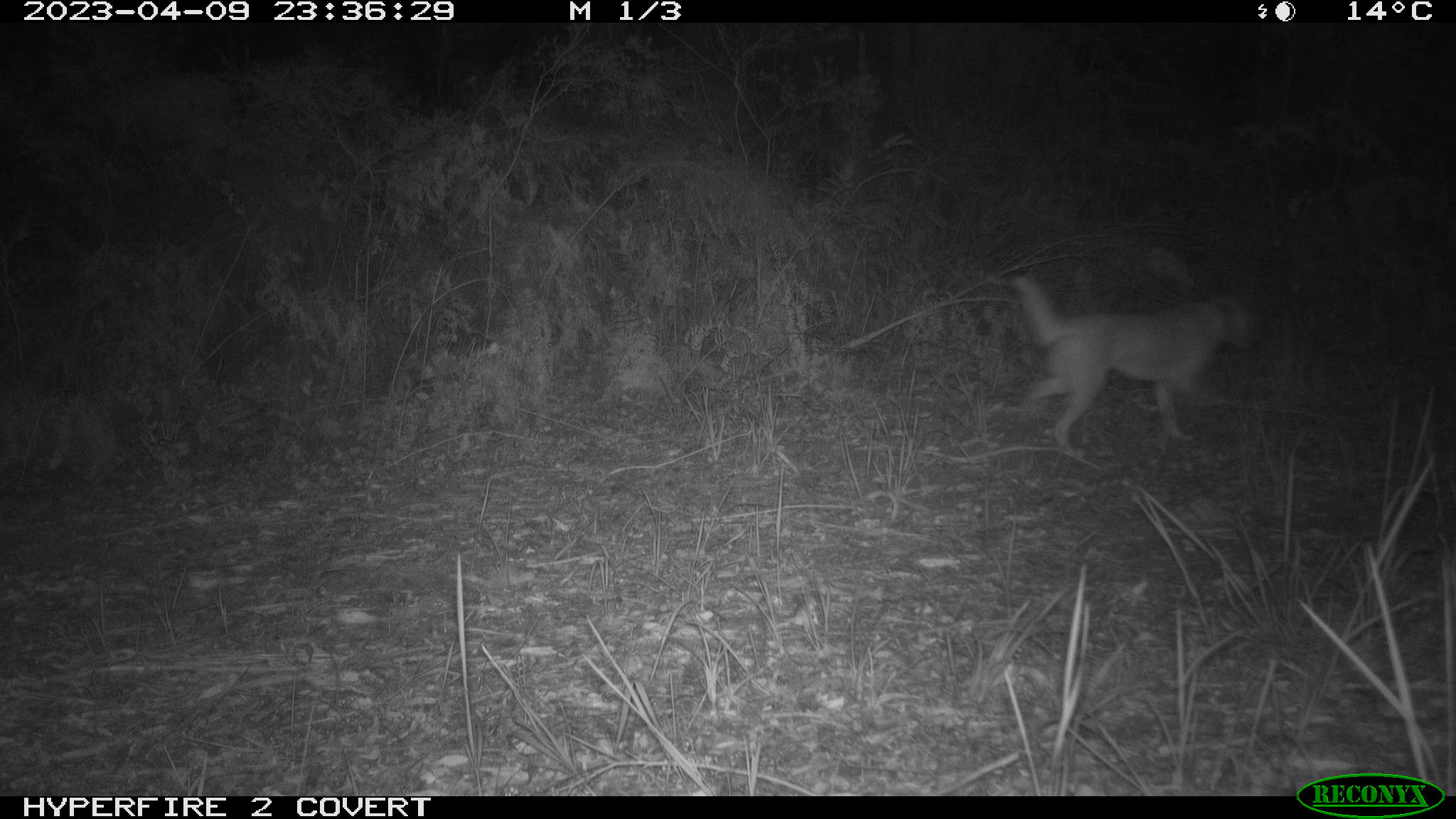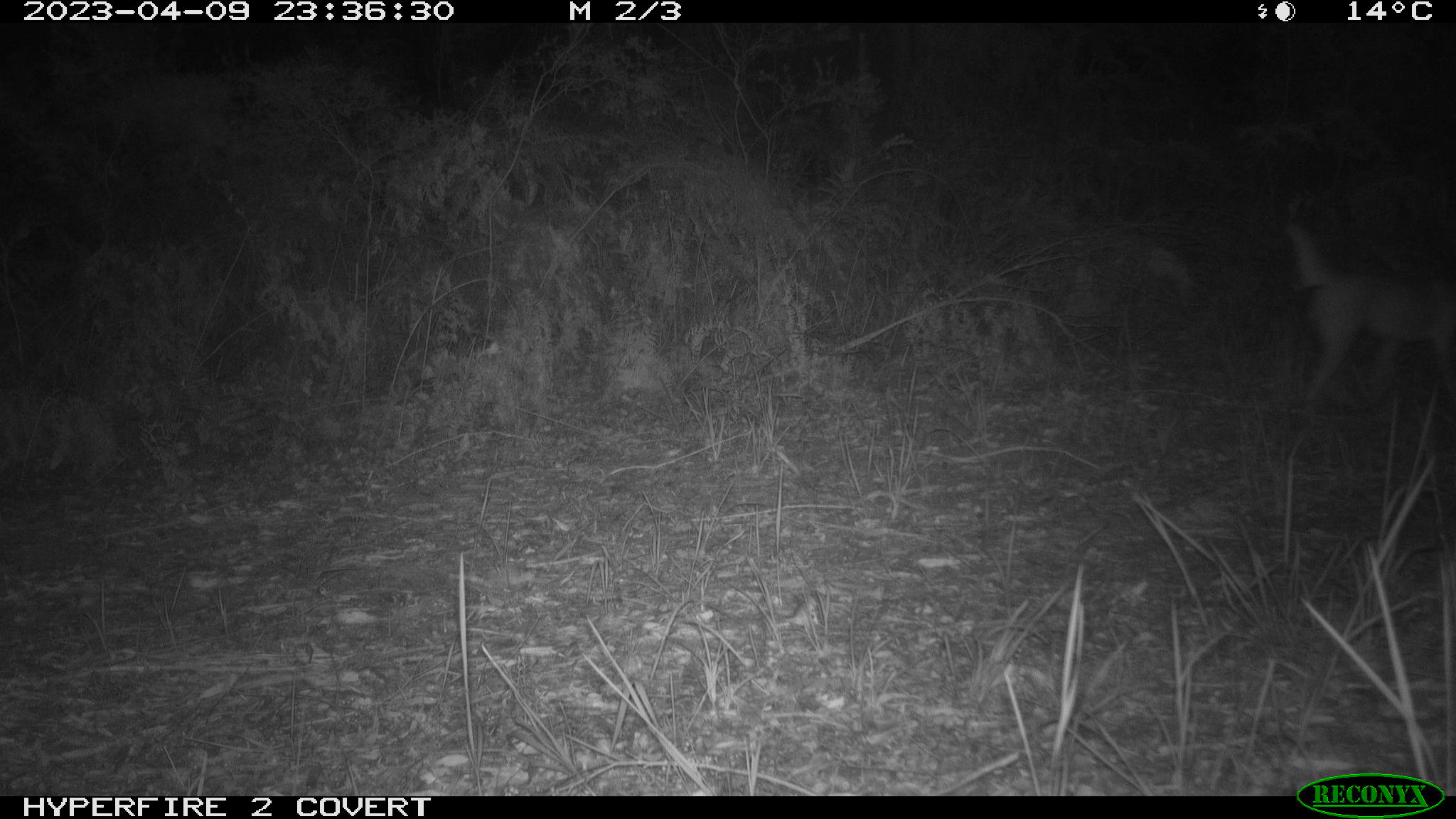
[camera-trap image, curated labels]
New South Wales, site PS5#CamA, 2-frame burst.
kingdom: Animalia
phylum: Chordata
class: Mammalia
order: Carnivora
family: Canidae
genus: Canis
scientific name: Canis familiaris dingo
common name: dingo